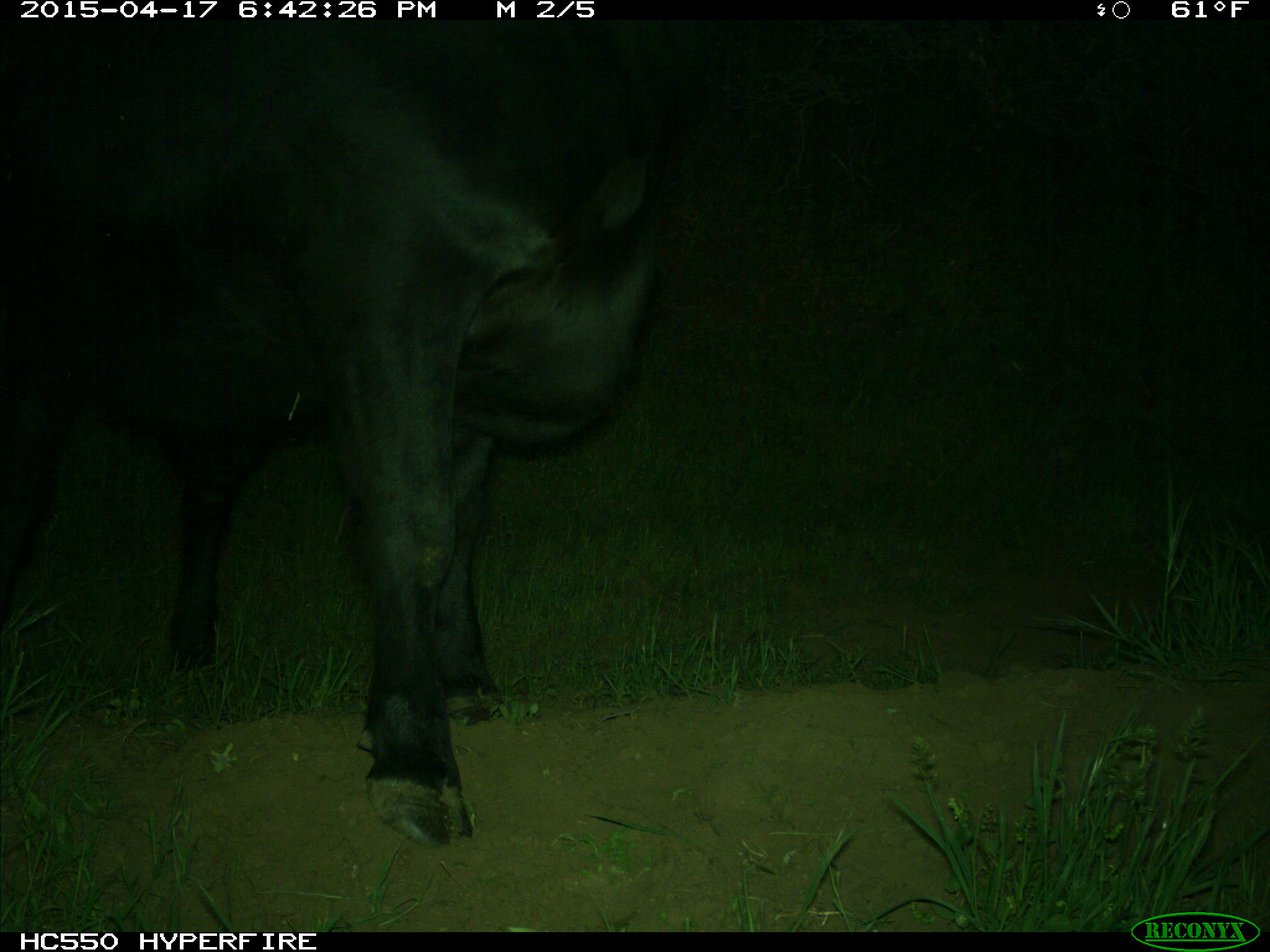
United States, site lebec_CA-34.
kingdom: Animalia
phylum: Chordata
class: Mammalia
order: Artiodactyla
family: Bovidae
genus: Bos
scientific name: Bos taurus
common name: domestic cow